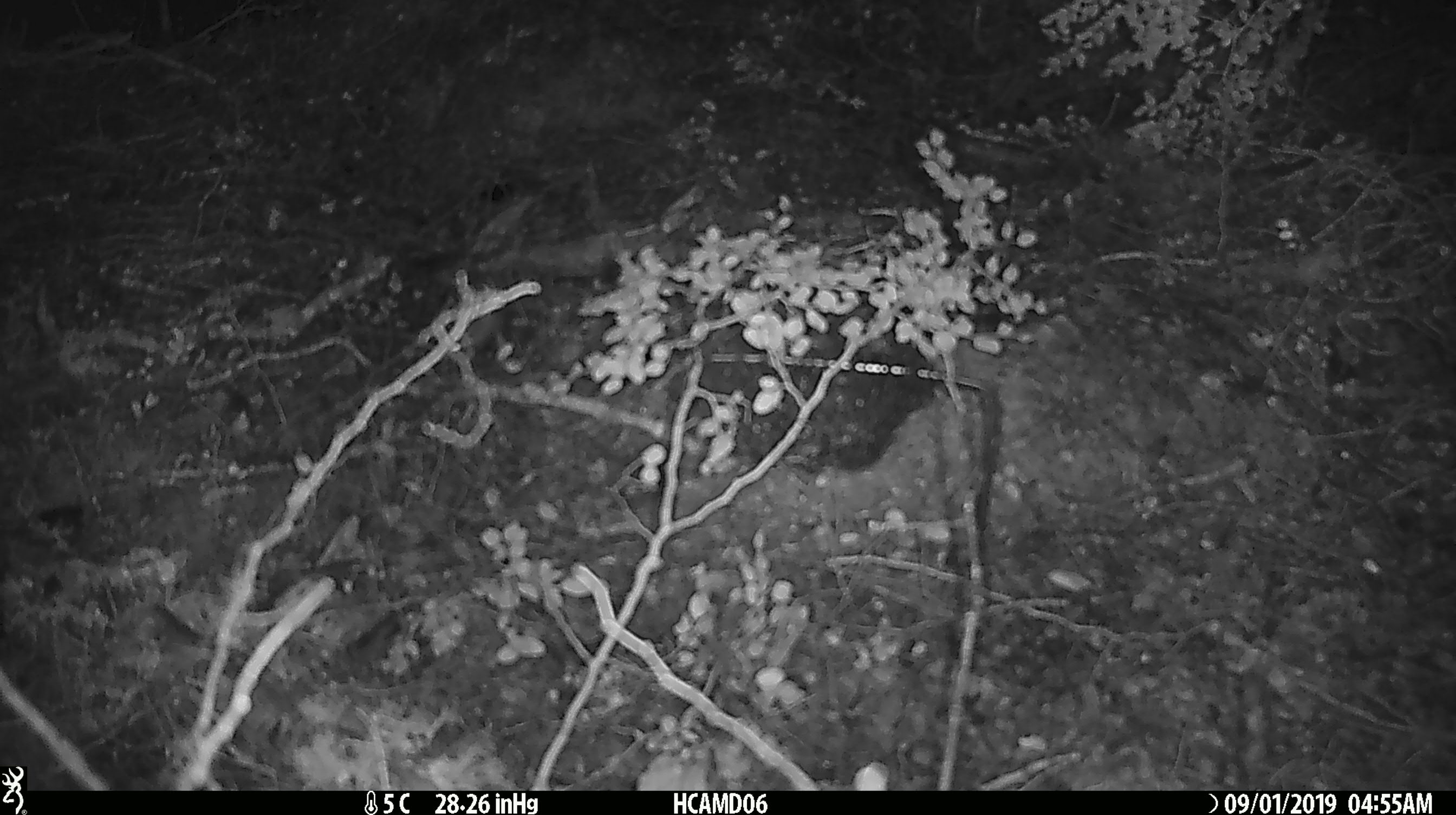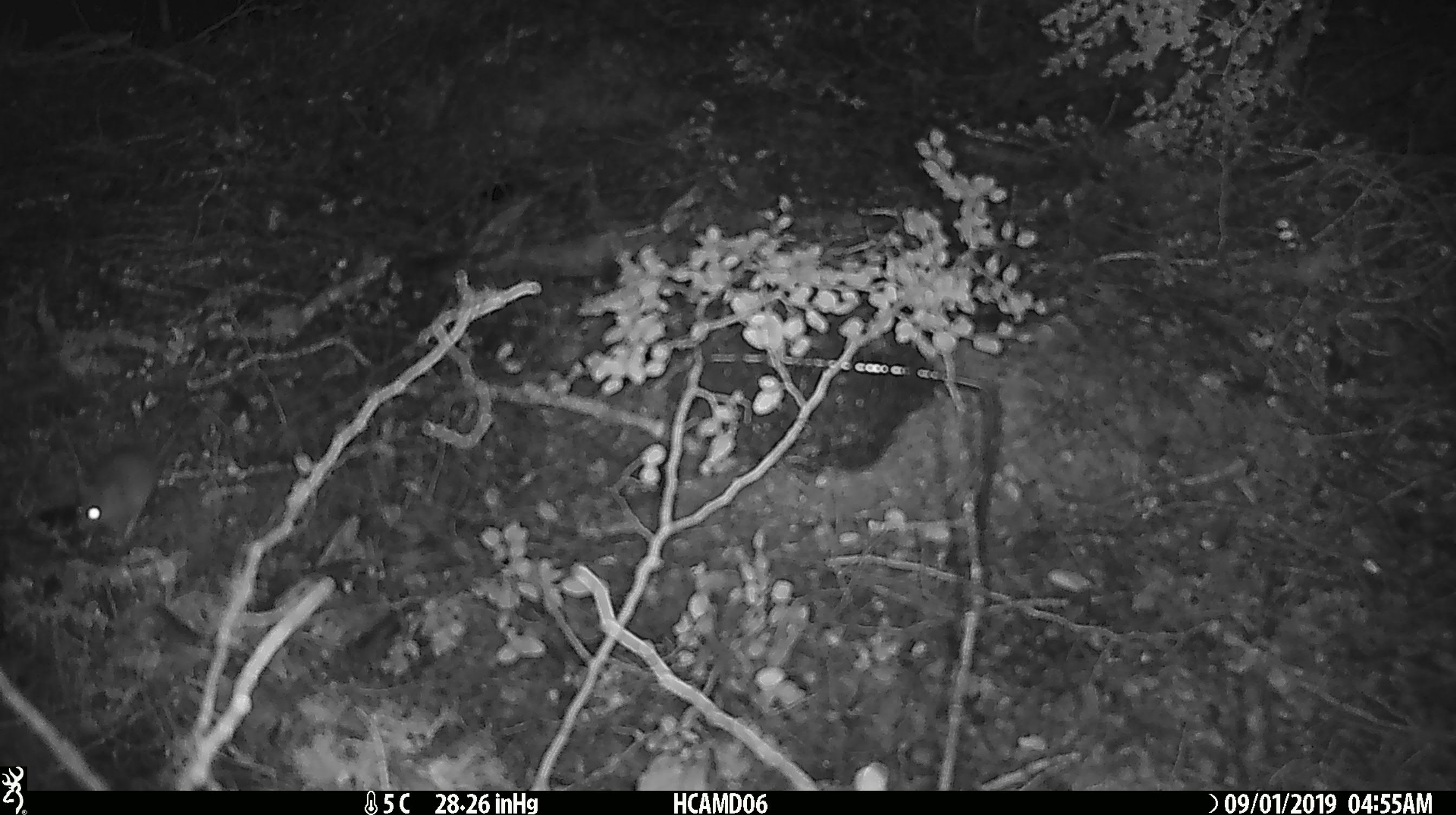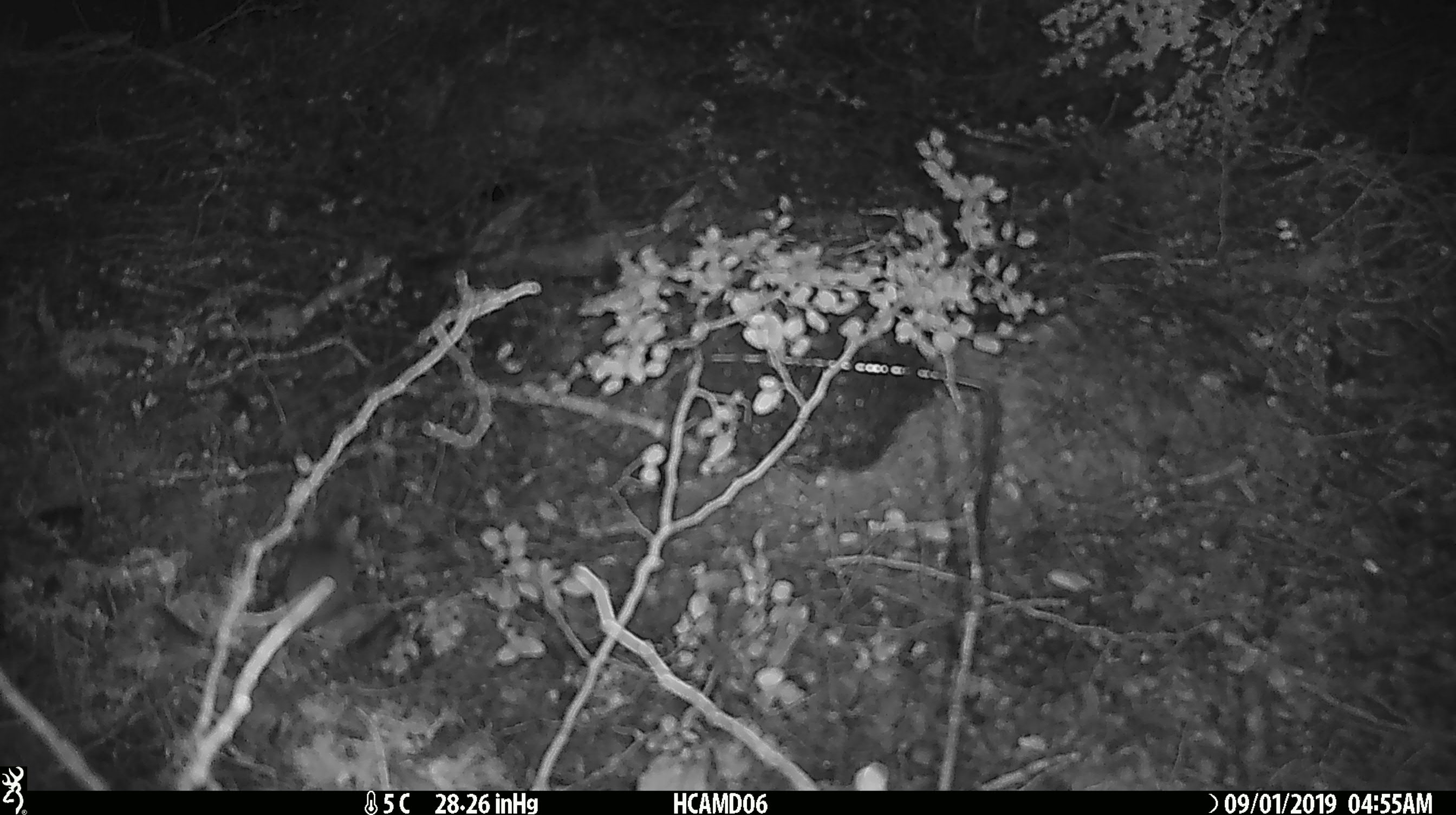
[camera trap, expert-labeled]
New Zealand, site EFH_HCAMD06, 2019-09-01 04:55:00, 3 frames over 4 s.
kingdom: Animalia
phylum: Chordata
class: Mammalia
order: Rodentia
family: Muridae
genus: Mus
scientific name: Mus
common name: mouse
Mouse (Mus).